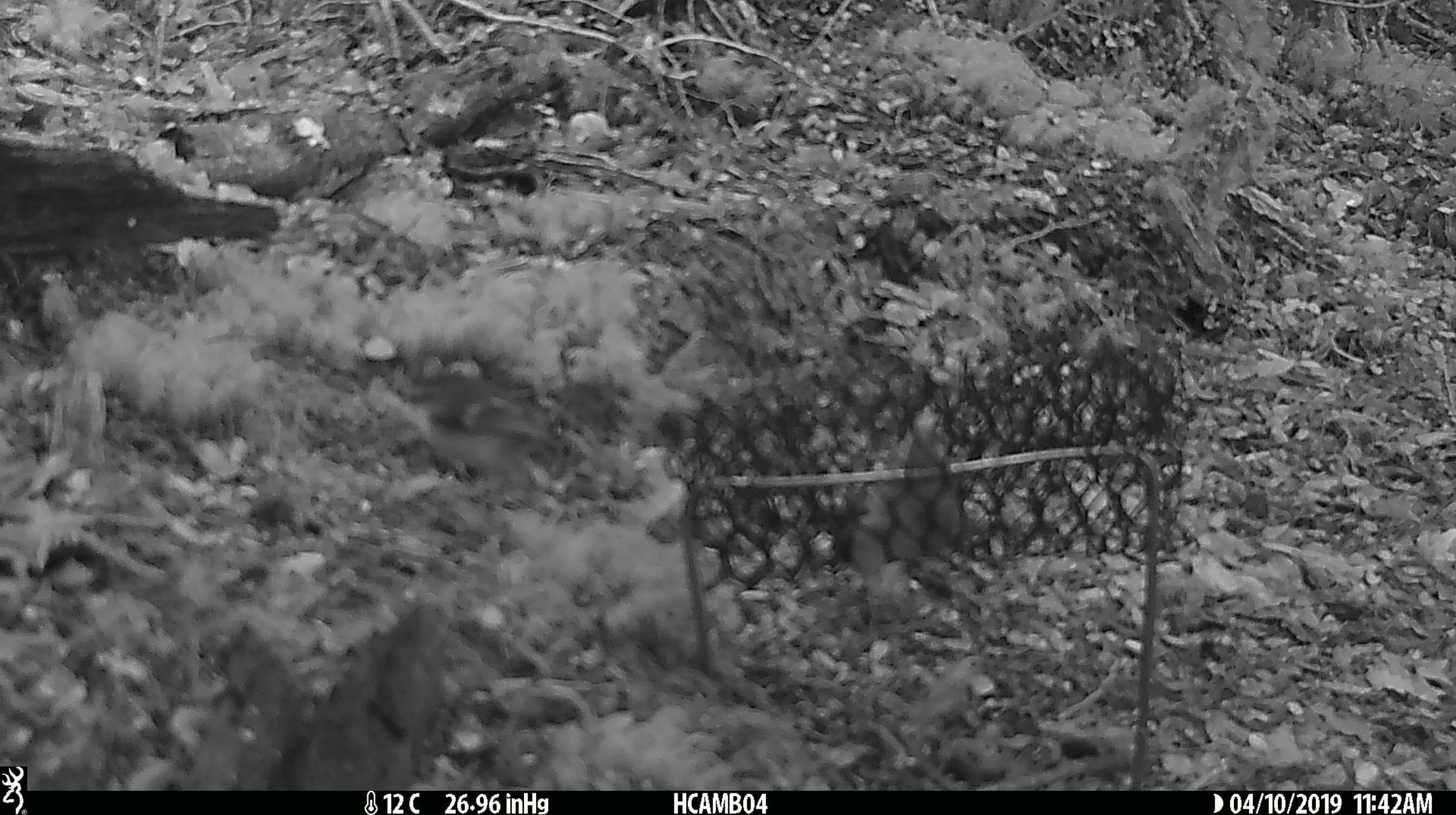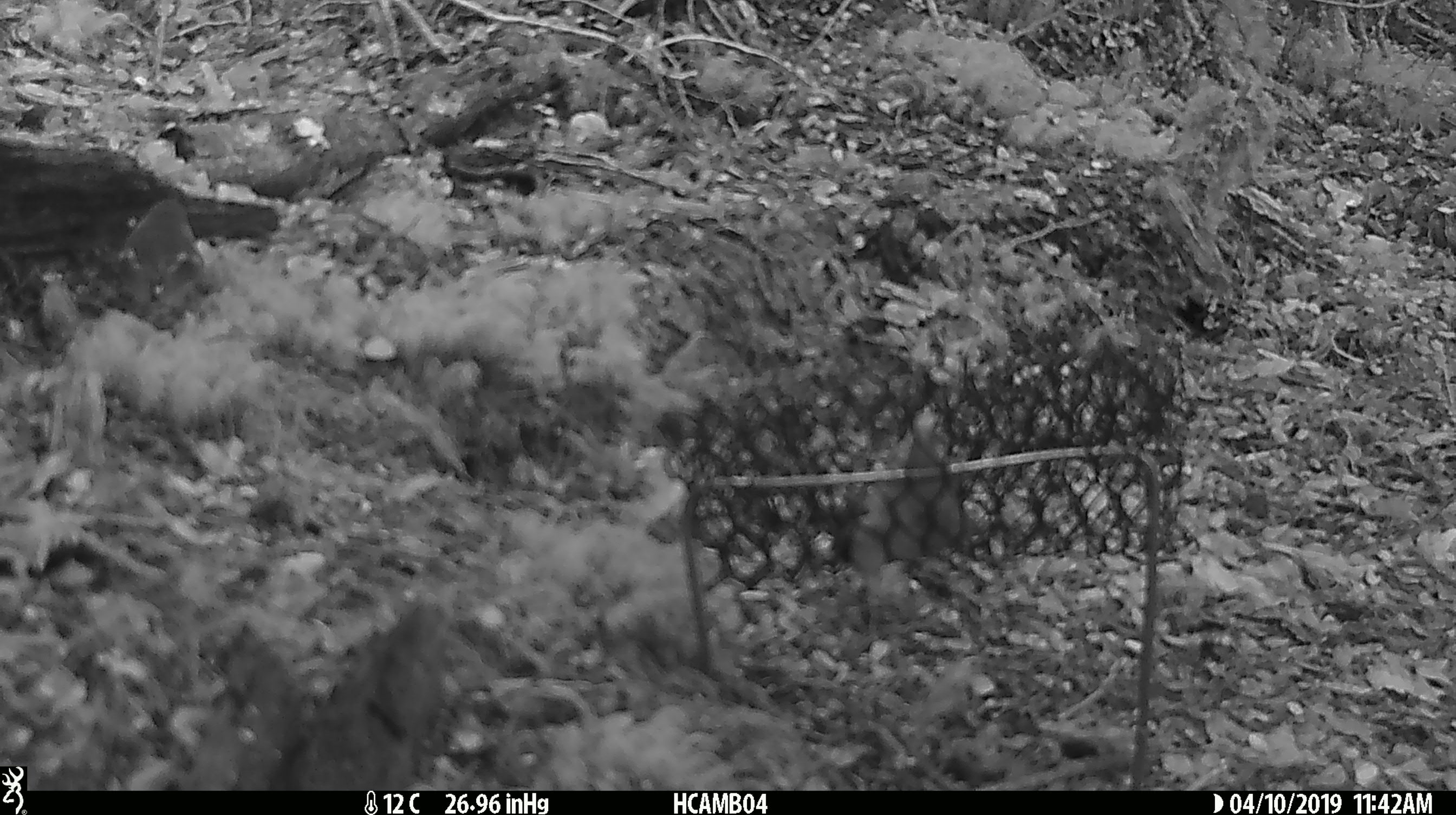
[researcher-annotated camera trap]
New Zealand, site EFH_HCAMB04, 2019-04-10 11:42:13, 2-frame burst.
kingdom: Animalia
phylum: Chordata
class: Aves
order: Passeriformes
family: Acanthisittidae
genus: Acanthisitta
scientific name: Acanthisitta chloris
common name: rifleman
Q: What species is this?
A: Rifleman (Acanthisitta chloris).